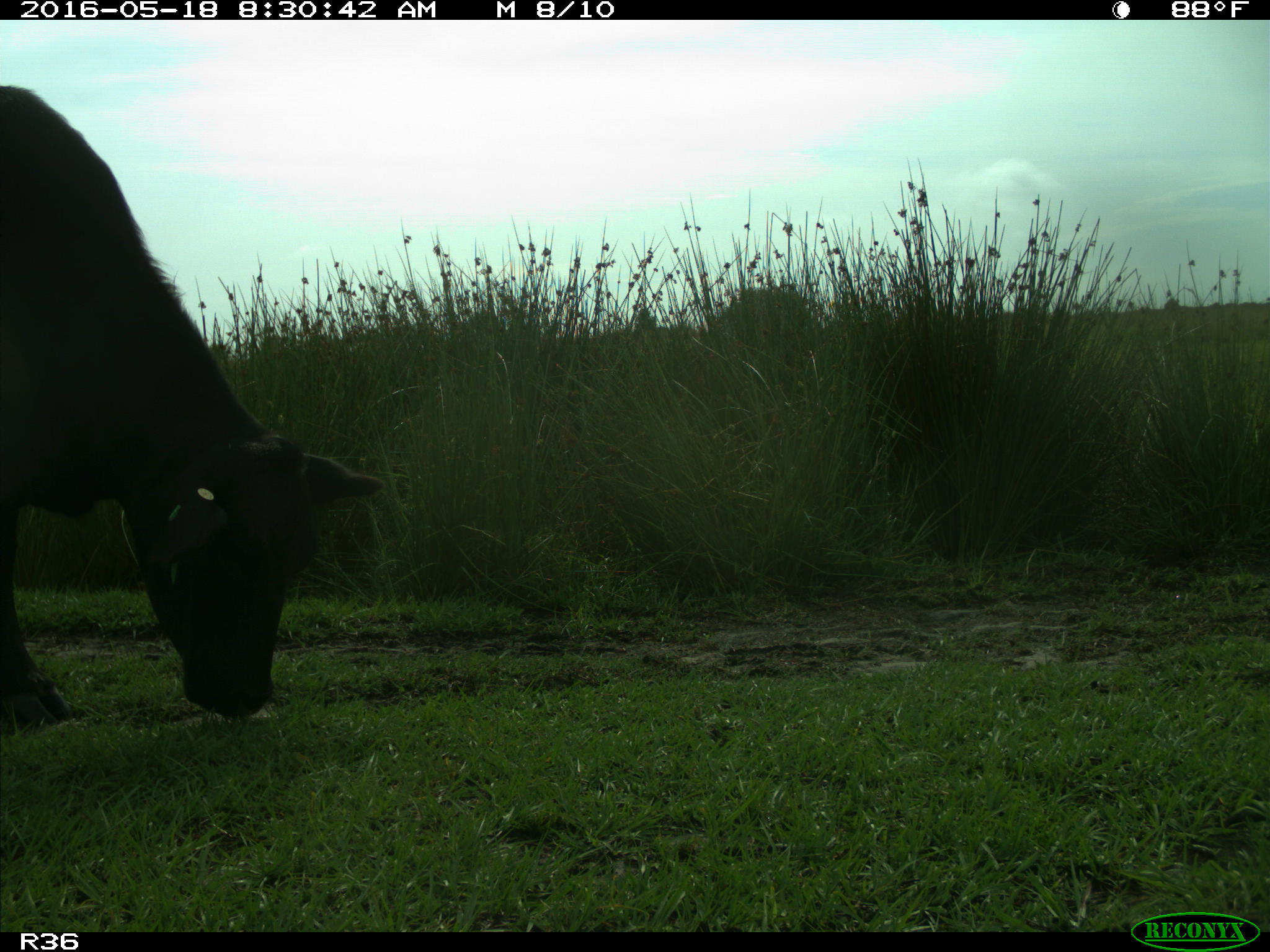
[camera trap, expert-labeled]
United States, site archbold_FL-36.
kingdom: Animalia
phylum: Chordata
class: Mammalia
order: Artiodactyla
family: Bovidae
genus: Bos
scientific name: Bos taurus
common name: domestic cow